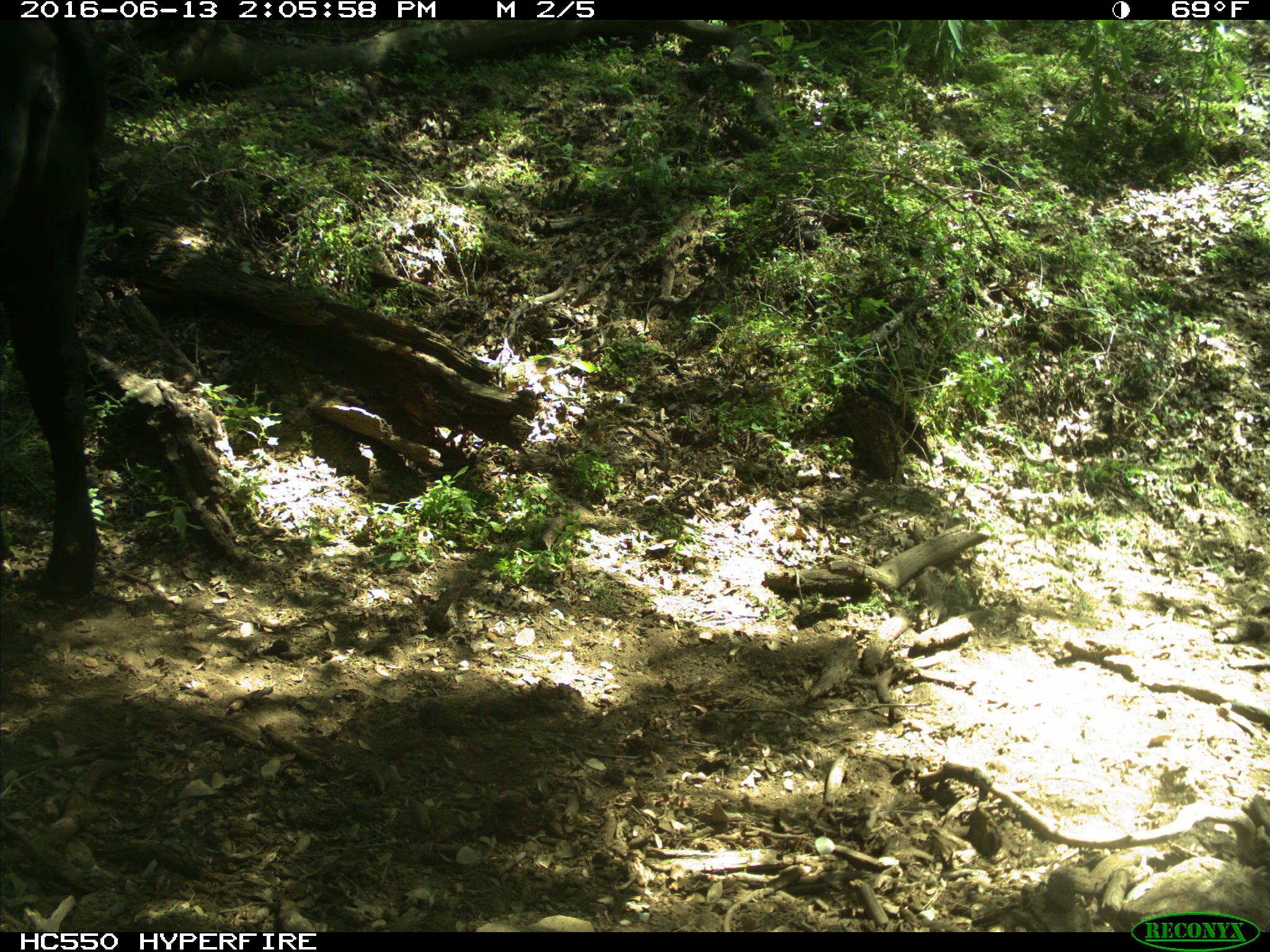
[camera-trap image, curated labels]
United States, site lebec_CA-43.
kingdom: Animalia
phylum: Chordata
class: Mammalia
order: Artiodactyla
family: Bovidae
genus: Bos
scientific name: Bos taurus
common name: domestic cow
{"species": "Bos taurus (domestic cow)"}